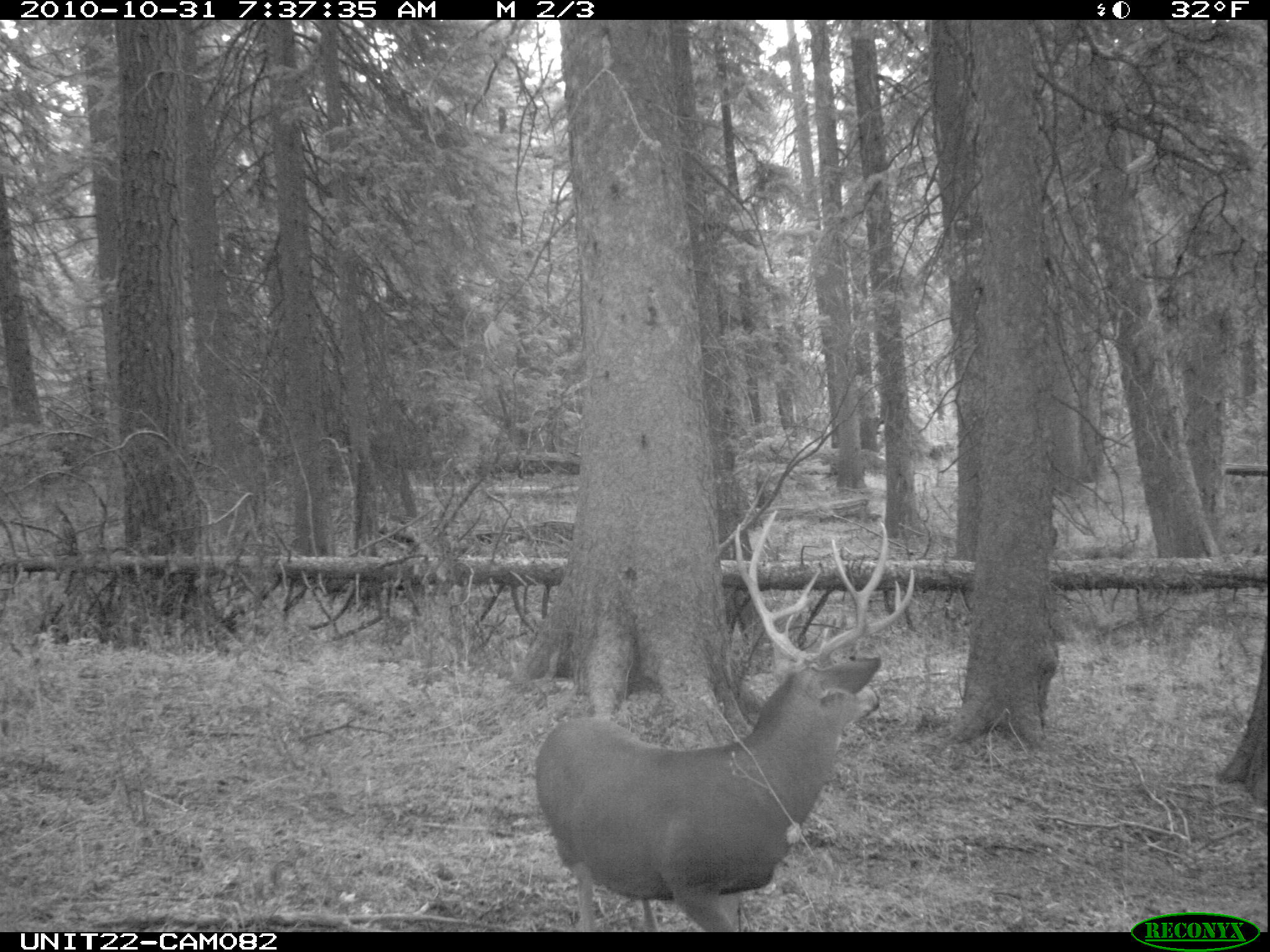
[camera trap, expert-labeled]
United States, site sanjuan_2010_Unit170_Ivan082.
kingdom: Animalia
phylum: Chordata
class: Mammalia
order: Artiodactyla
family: Cervidae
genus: Odocoileus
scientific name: Odocoileus hemionus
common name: mule deer